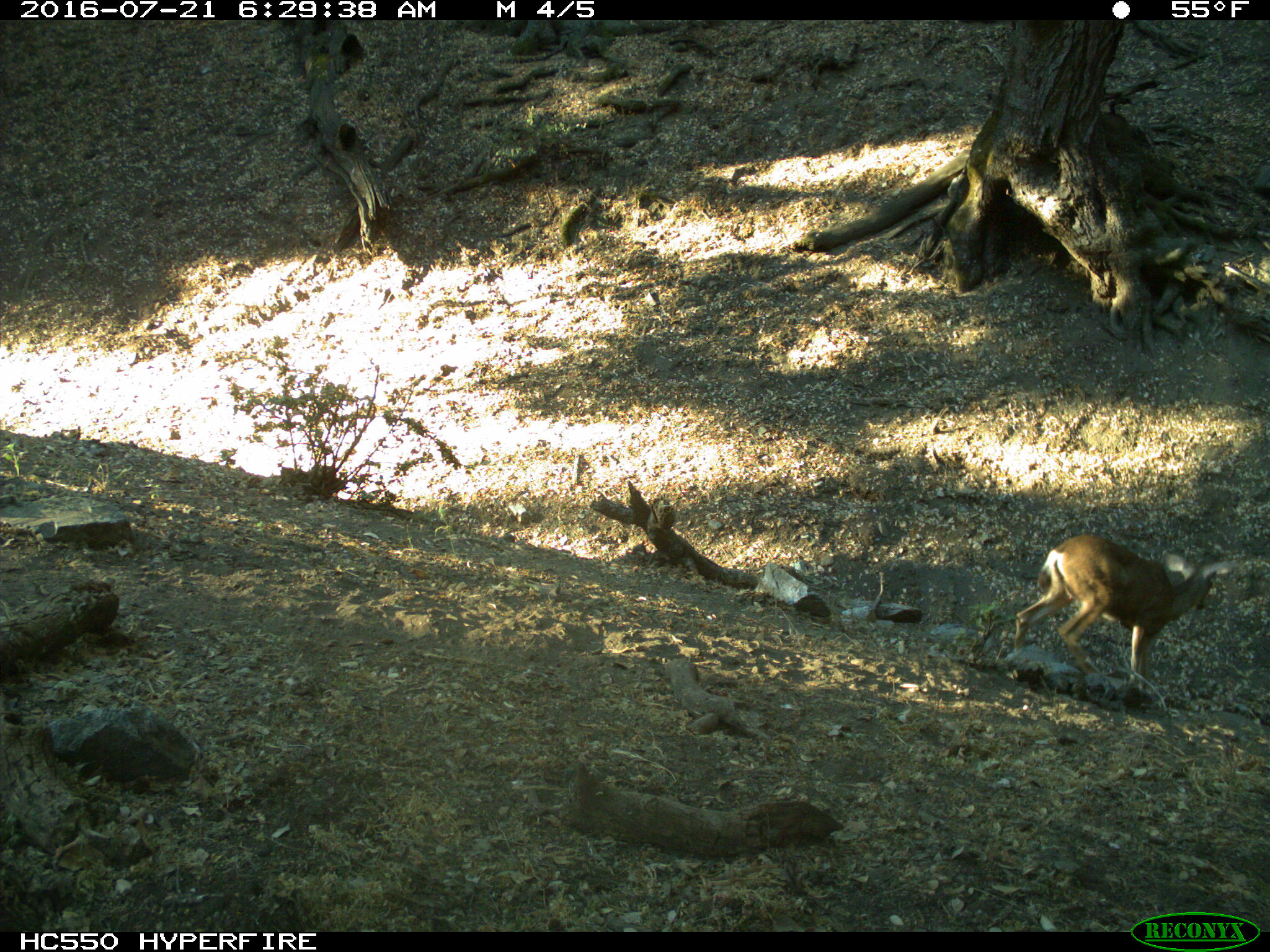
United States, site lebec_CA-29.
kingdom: Animalia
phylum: Chordata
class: Mammalia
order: Artiodactyla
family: Cervidae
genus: Odocoileus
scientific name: Odocoileus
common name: deer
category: unidentified deer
Unidentified deer (deer) (Odocoileus).